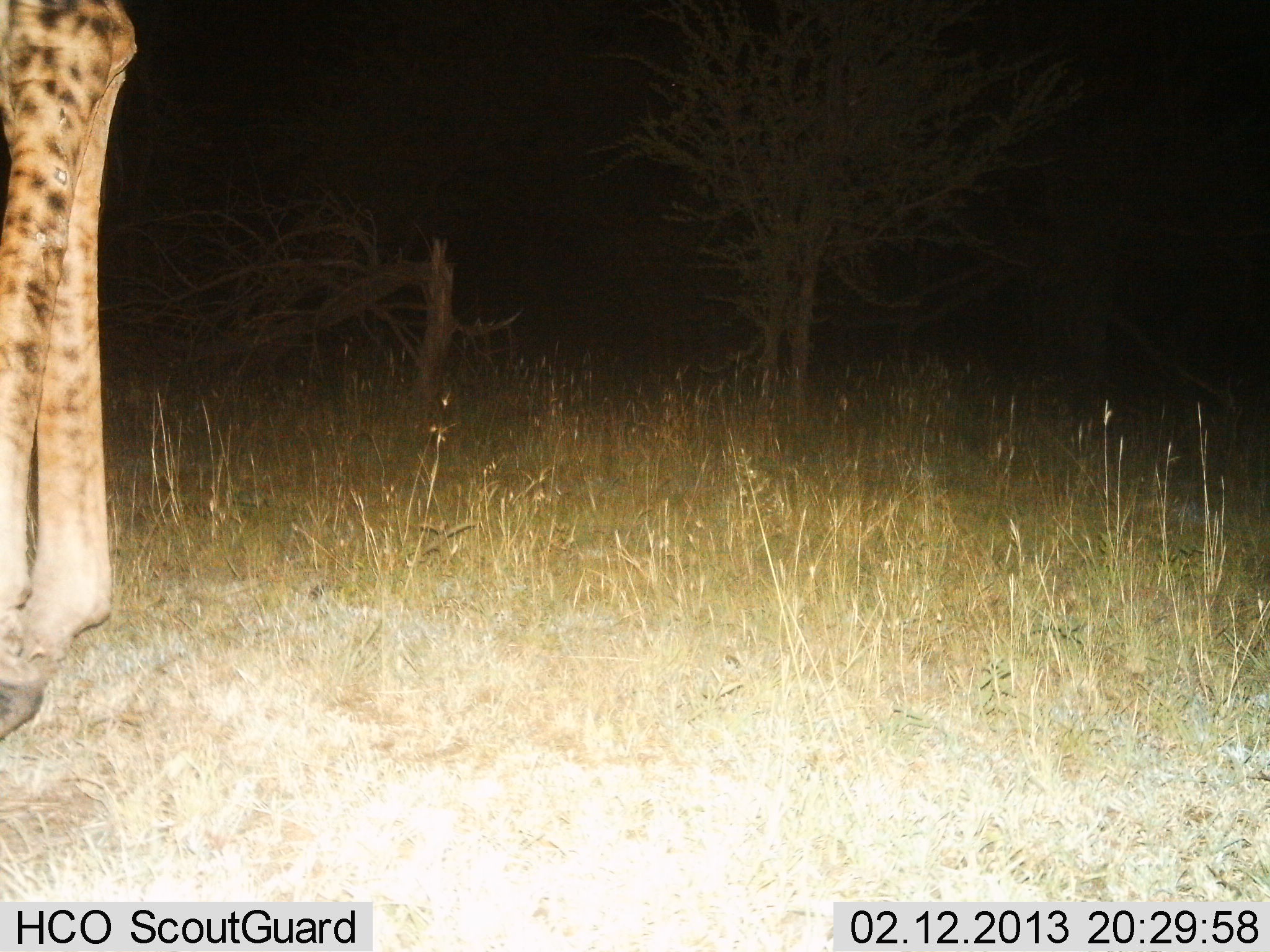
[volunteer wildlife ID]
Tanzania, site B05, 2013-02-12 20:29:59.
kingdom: Animalia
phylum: Chordata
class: Mammalia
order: Artiodactyla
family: Giraffidae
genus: Giraffa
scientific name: Giraffa camelopardalis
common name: giraffe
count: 1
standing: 92%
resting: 0%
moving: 8%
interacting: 0%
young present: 0%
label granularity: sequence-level